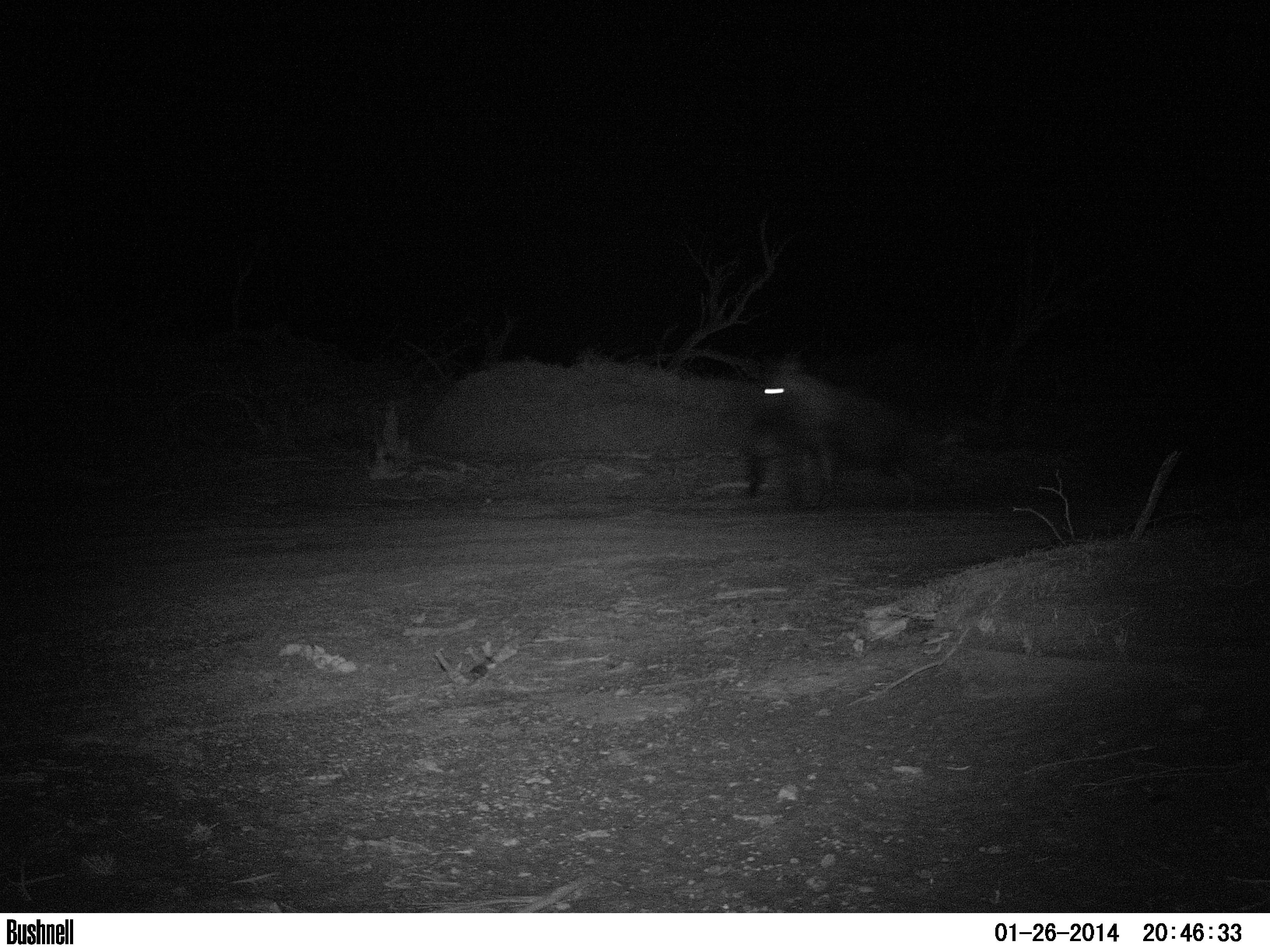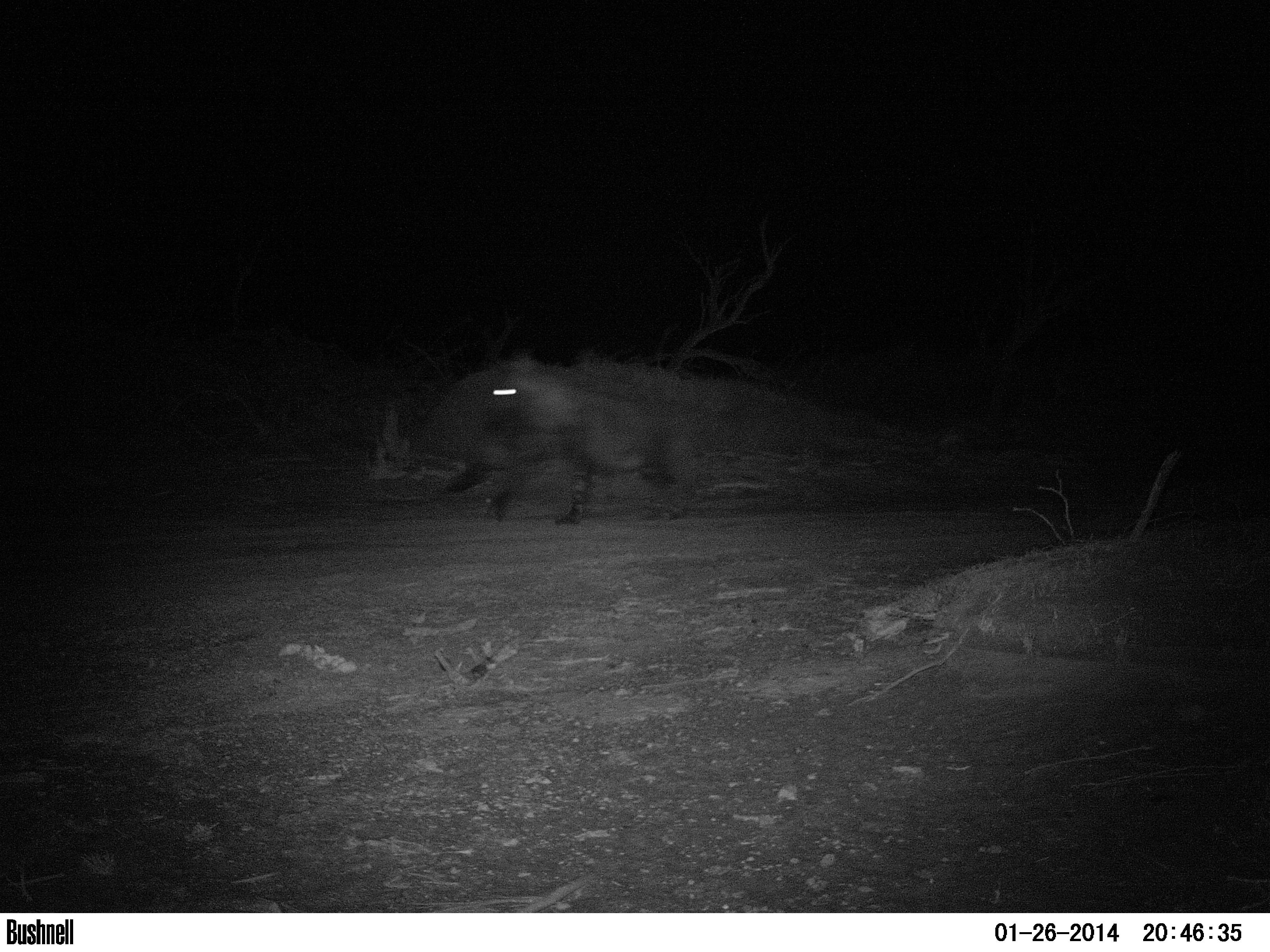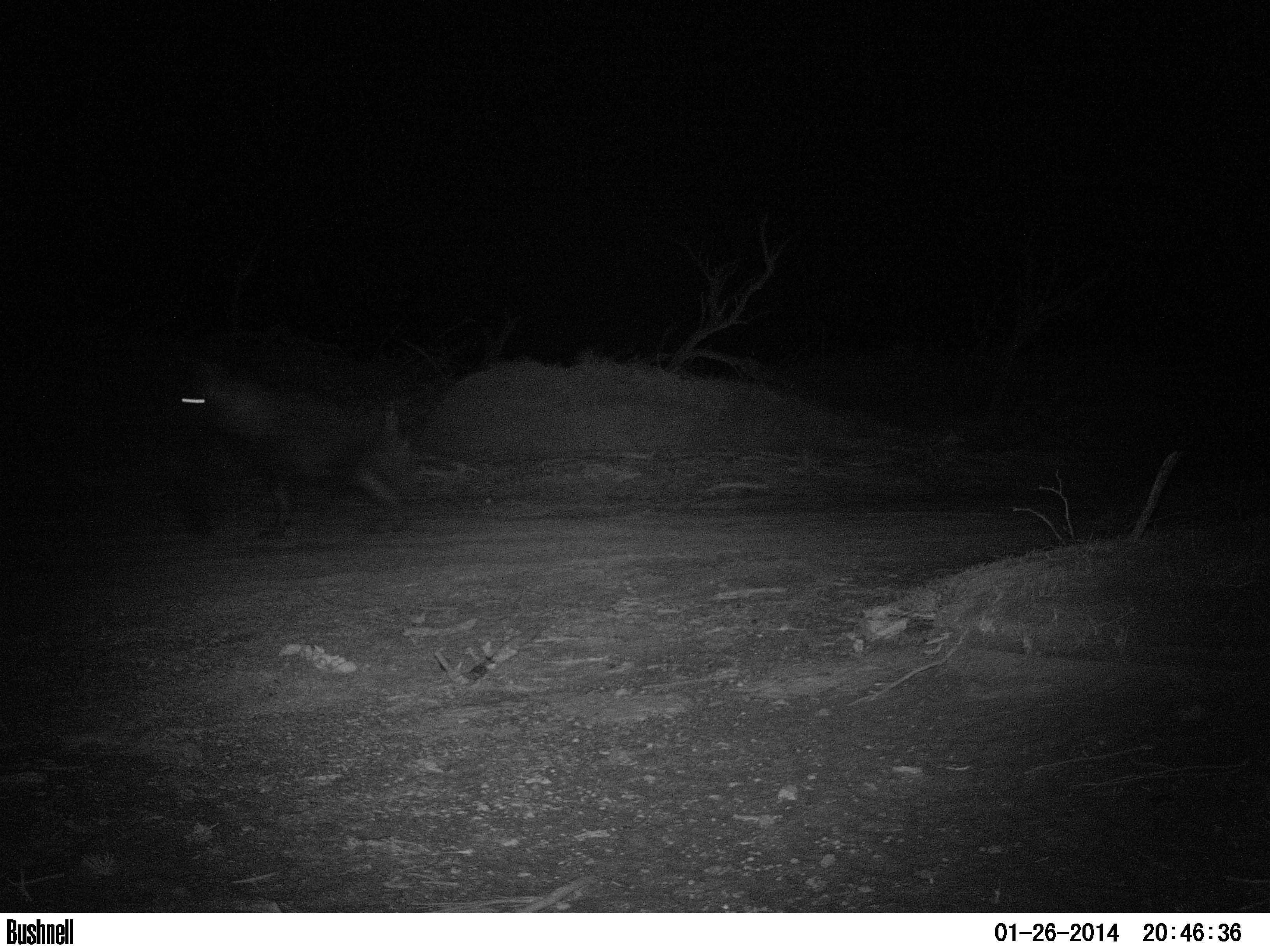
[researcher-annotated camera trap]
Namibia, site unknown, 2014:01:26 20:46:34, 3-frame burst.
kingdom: Animalia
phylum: Chordata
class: Mammalia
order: Carnivora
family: Hyaenidae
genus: Parahyaena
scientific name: Parahyaena brunnea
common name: brown hyena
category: hyaena brunnea